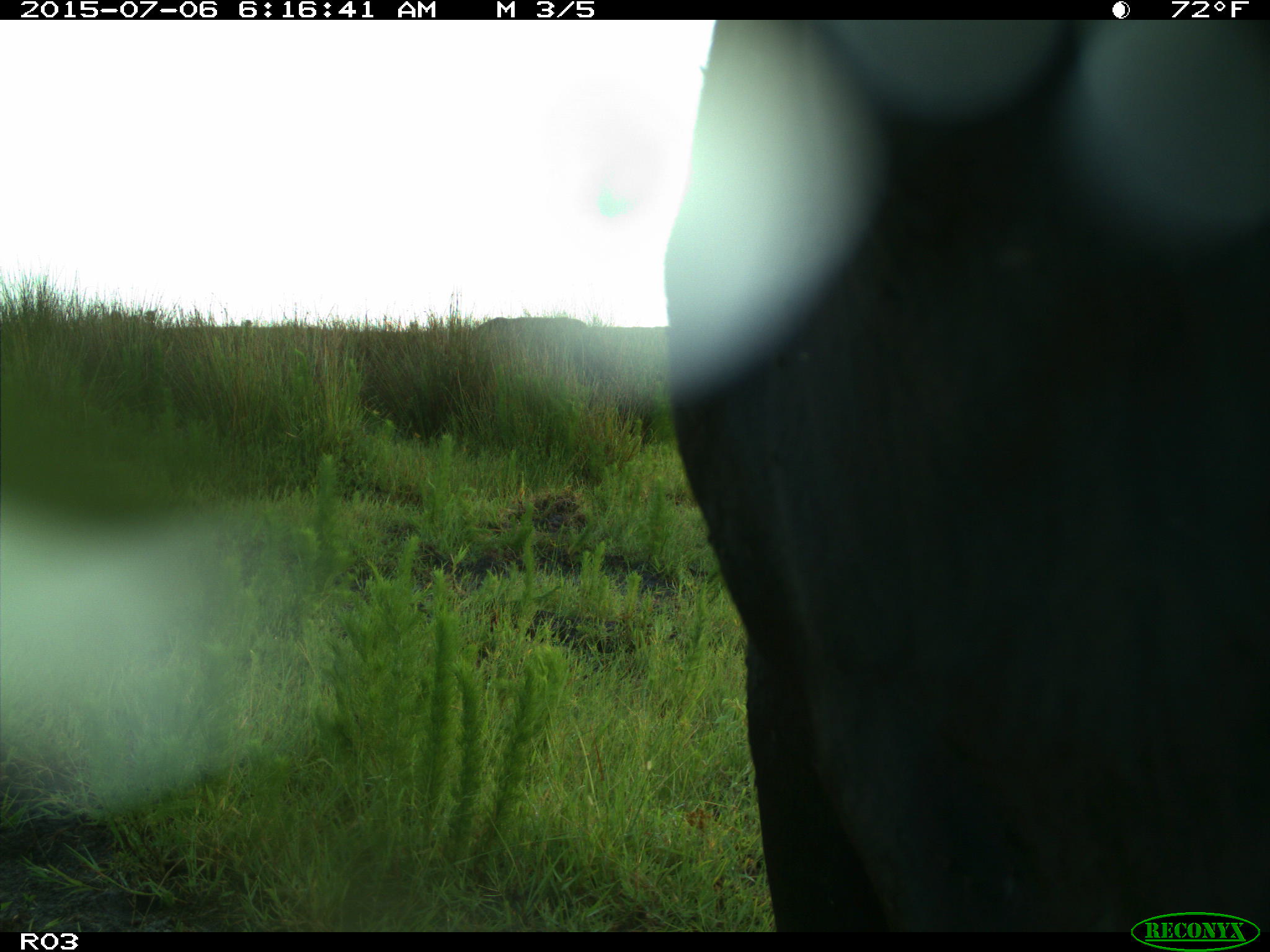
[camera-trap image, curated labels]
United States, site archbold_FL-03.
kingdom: Animalia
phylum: Chordata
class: Mammalia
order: Artiodactyla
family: Bovidae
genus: Bos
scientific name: Bos taurus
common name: domestic cow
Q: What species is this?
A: Bos taurus (domestic cow).